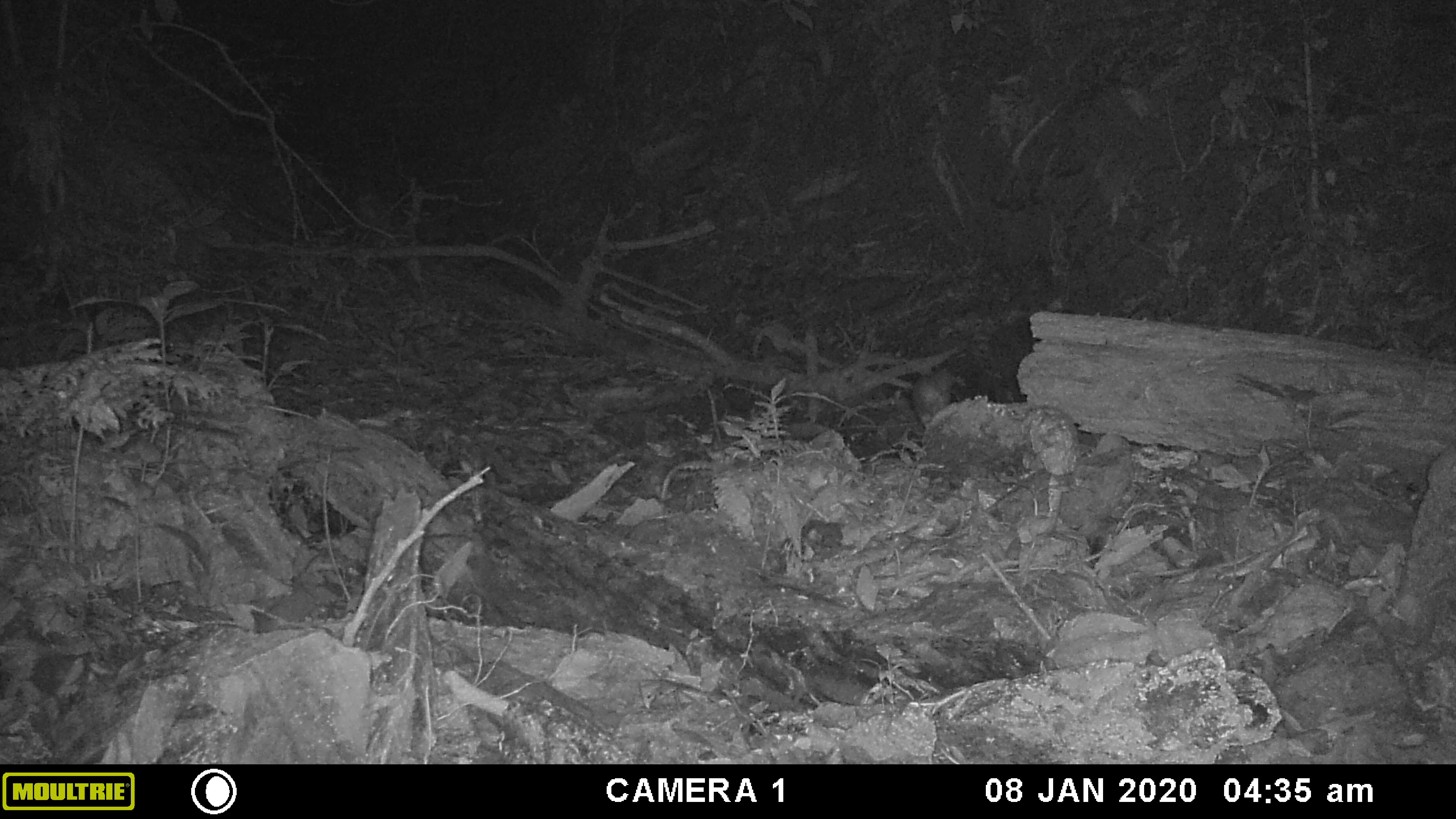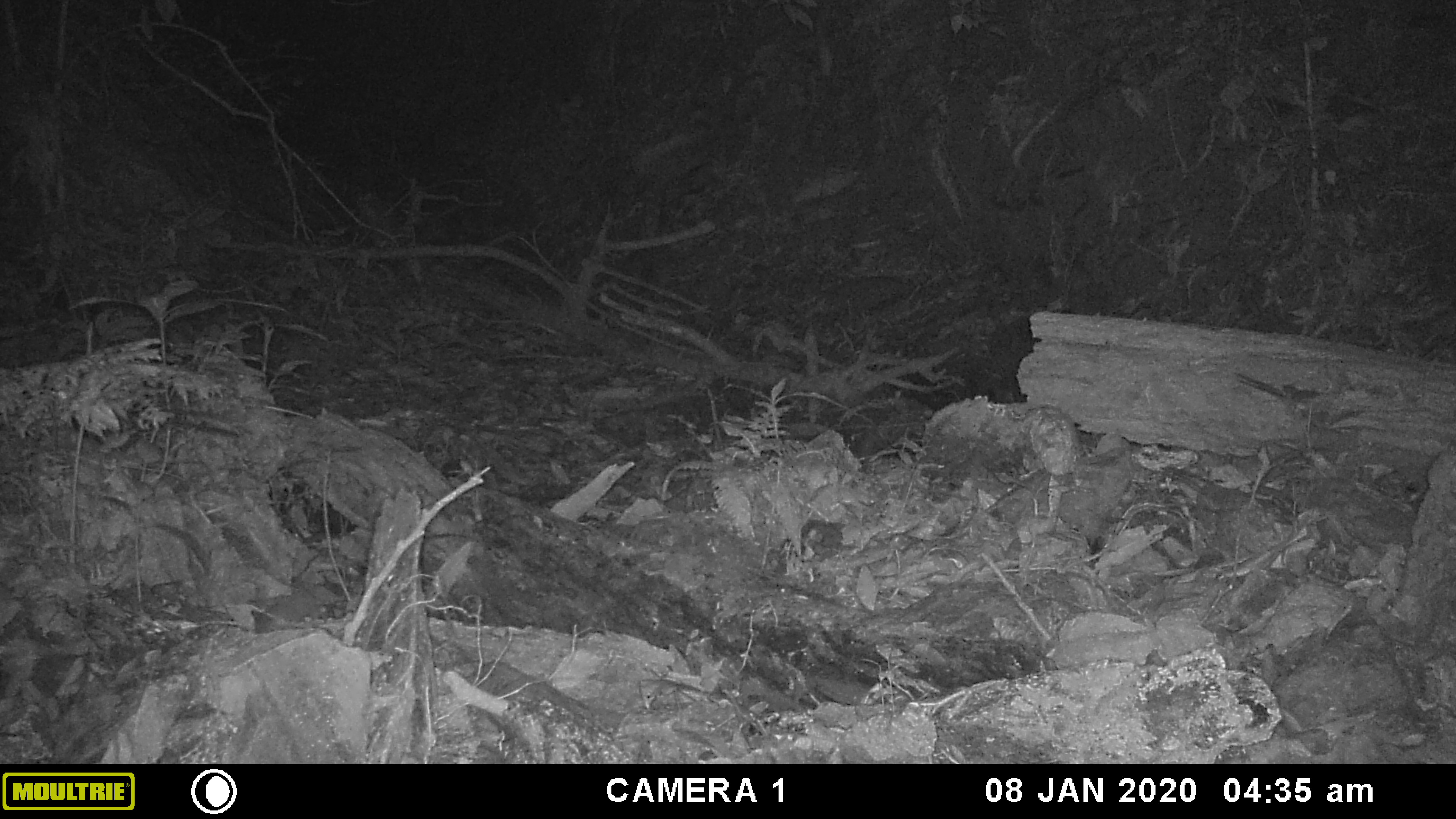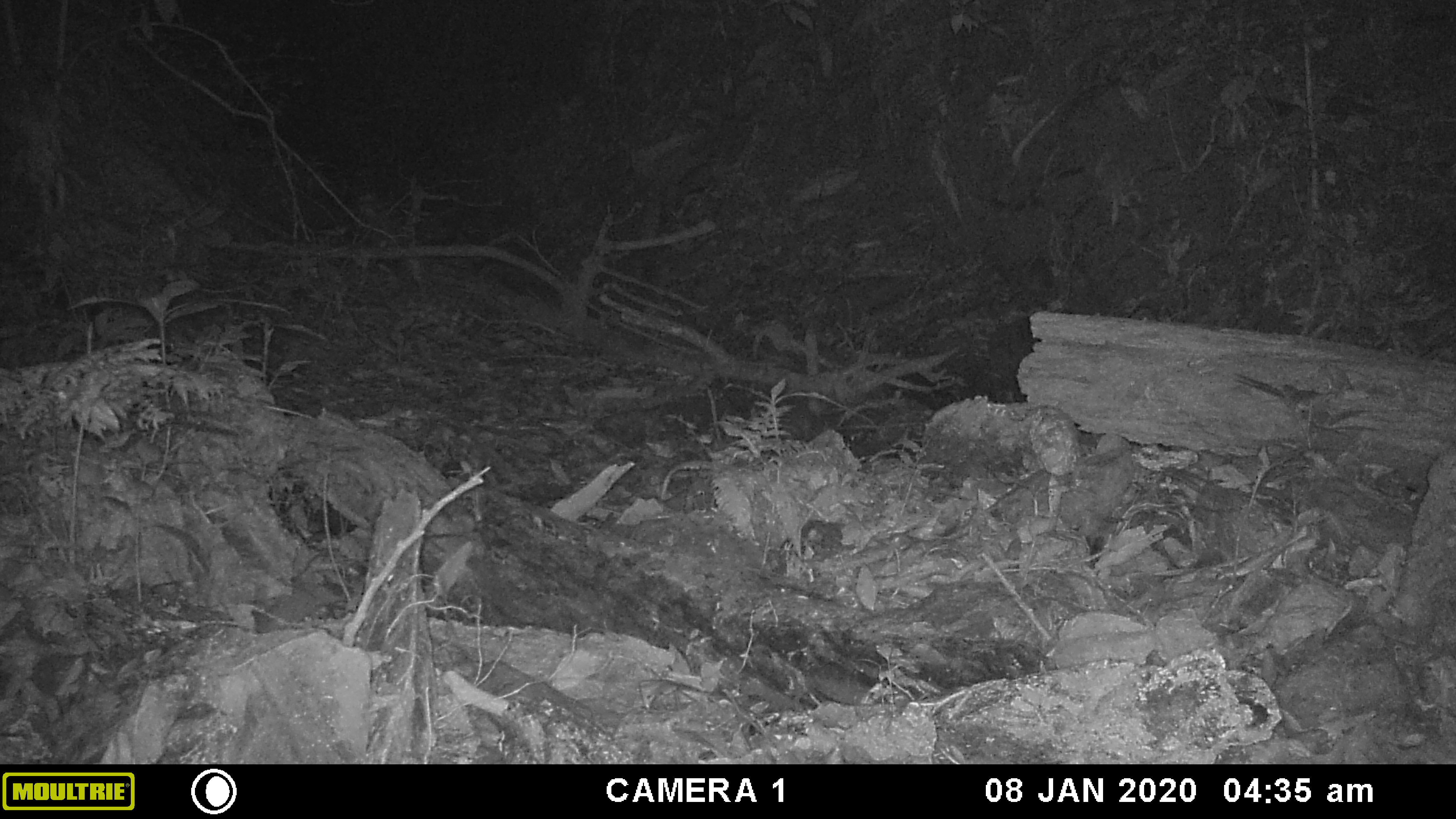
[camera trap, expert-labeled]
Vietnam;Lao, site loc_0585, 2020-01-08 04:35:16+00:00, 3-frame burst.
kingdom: Animalia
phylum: Chordata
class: Mammalia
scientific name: Mammalia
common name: mammal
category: unidentified small mammal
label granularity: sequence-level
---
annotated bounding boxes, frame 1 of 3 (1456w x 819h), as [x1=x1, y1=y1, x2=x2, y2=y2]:
unidentified small mammal: [x1=911, y1=367, x2=954, y2=428]